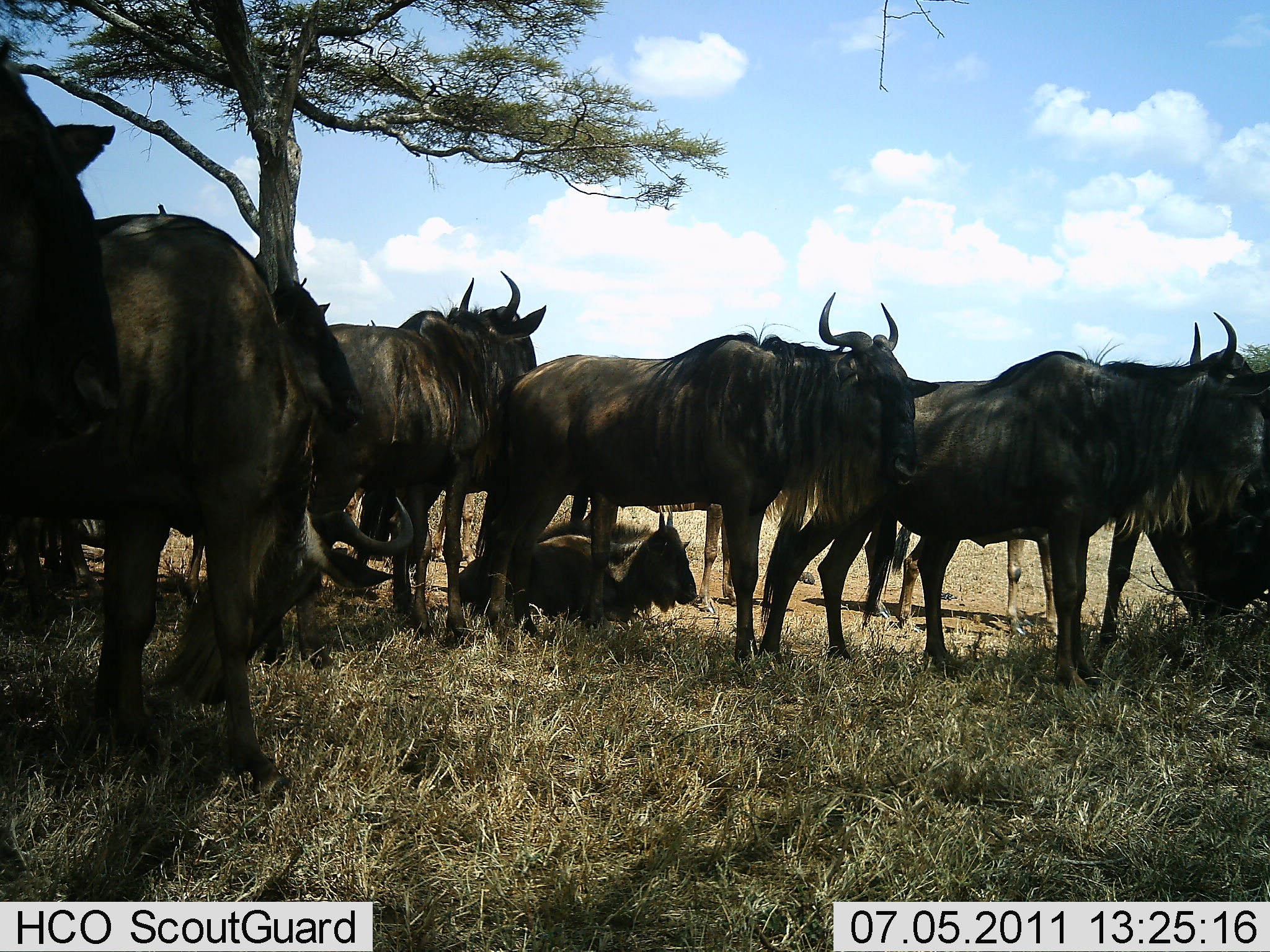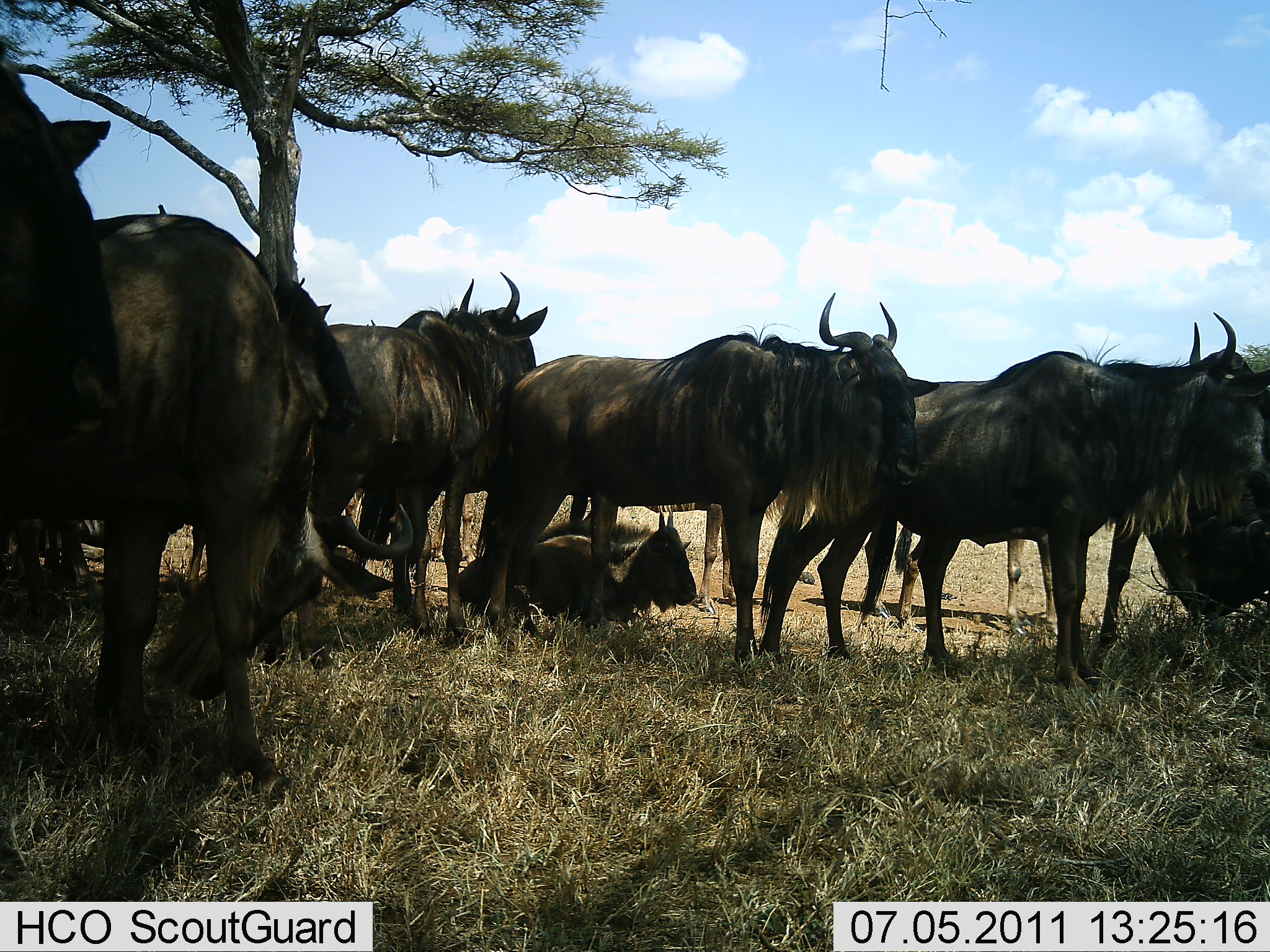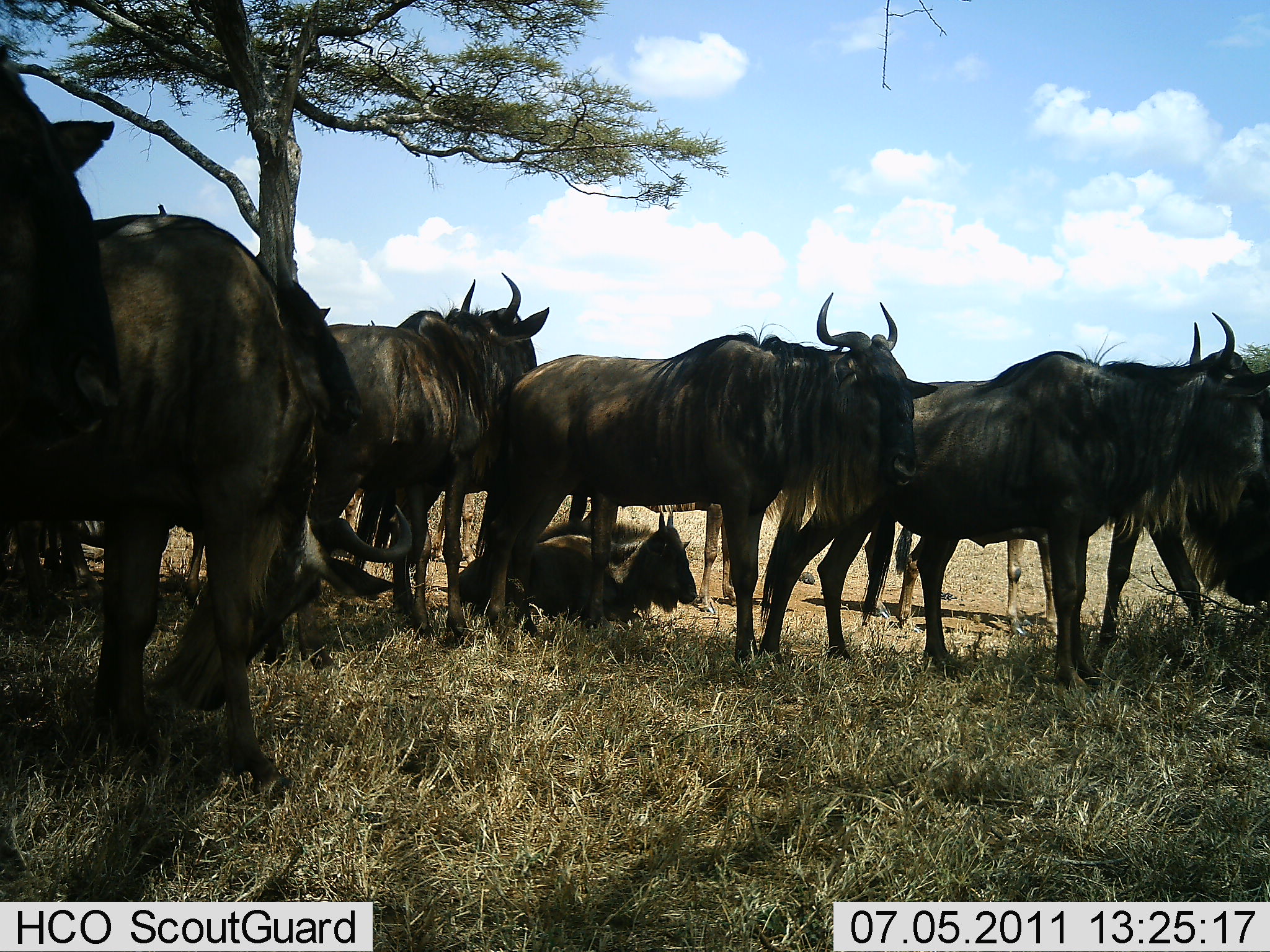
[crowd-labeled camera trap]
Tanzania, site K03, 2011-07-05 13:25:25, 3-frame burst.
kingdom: Animalia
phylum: Chordata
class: Mammalia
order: Artiodactyla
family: Bovidae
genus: Connochaetes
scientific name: Connochaetes taurinus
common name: blue wildebeest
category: wildebeest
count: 9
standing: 100%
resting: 92%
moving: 0%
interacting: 0%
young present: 17%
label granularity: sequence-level